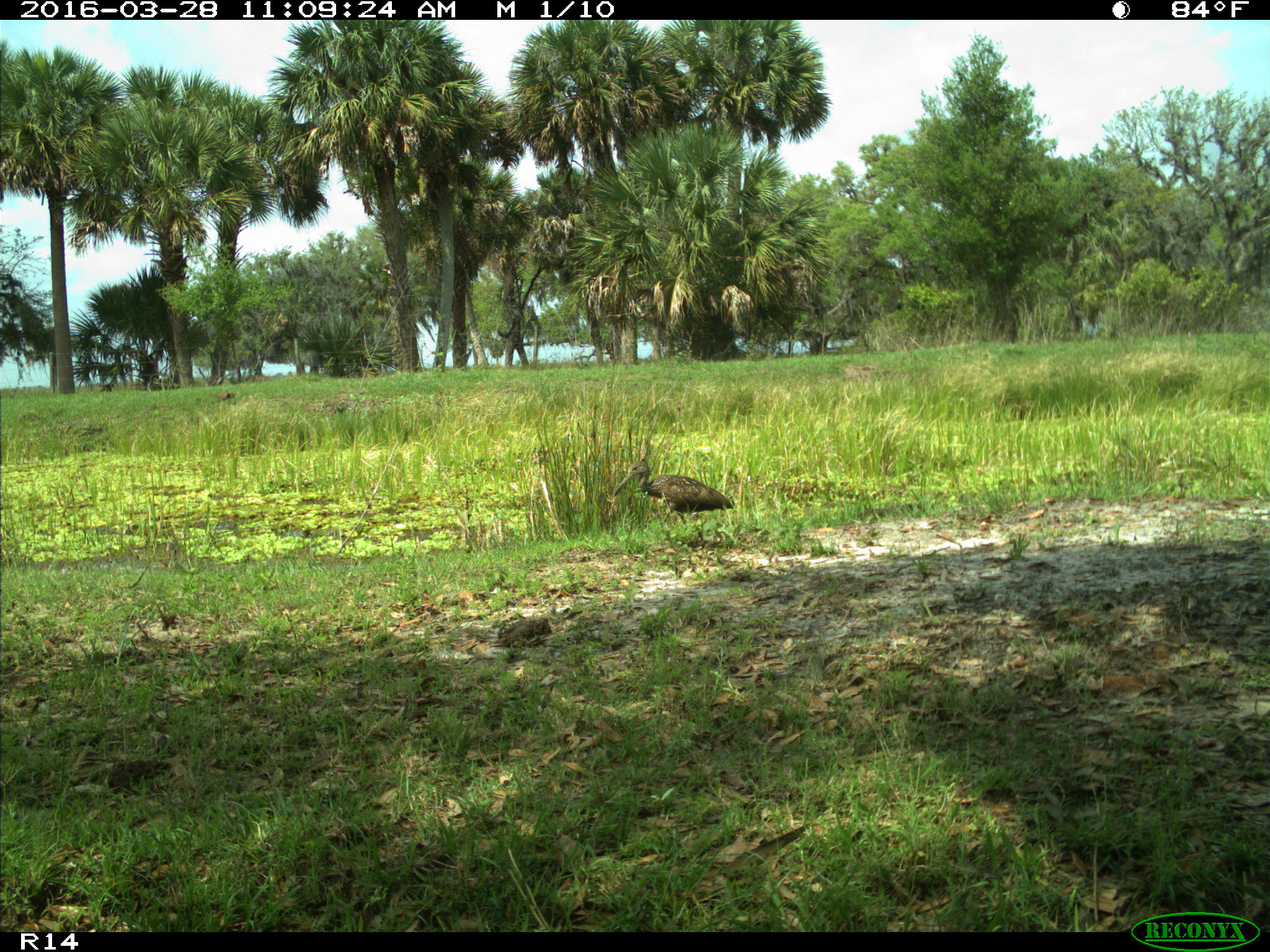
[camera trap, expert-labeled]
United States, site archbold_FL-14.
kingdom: Animalia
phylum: Chordata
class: Aves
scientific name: Aves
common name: birds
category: unidentified bird